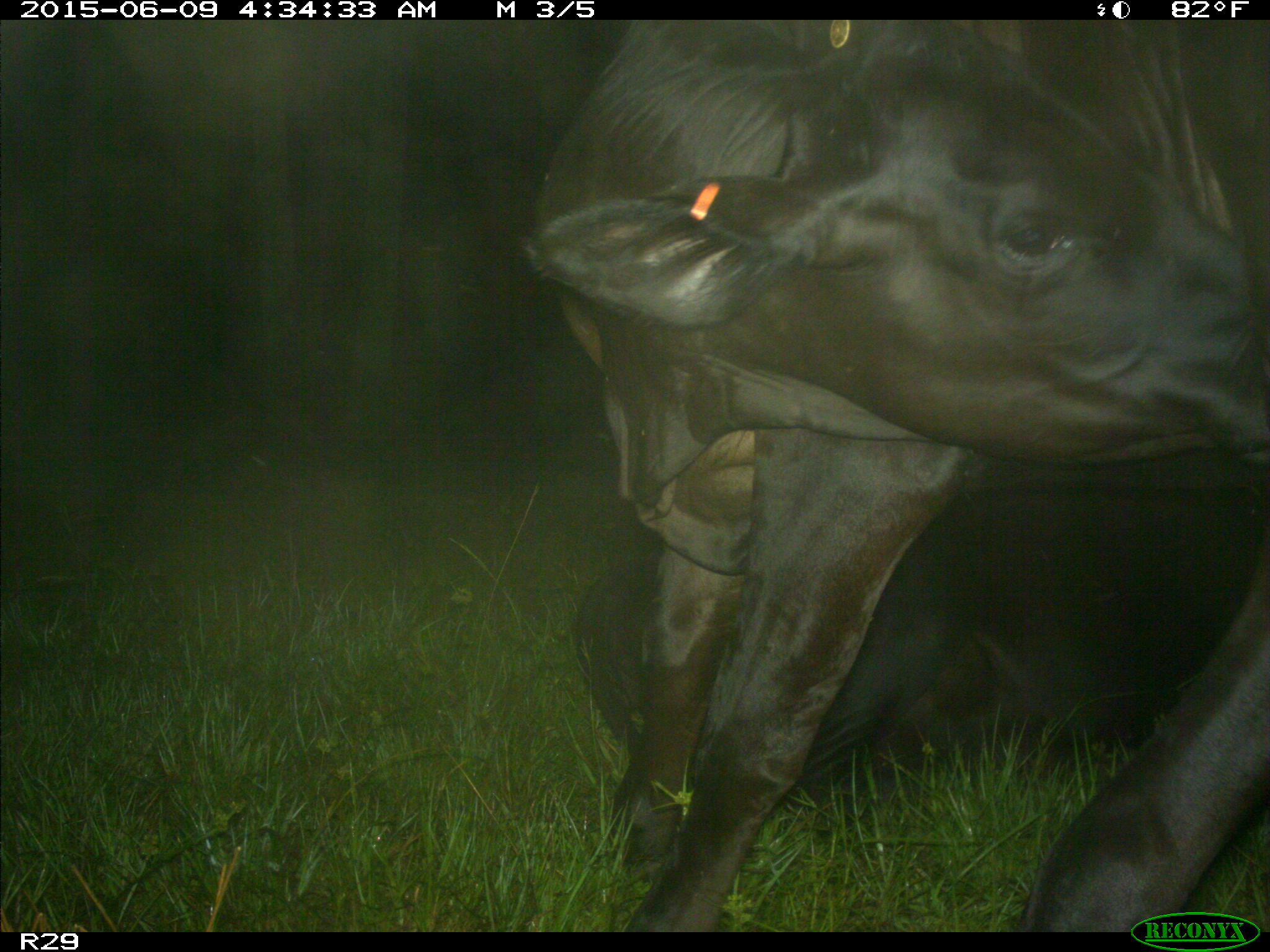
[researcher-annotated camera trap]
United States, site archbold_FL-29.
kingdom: Animalia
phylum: Chordata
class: Mammalia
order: Artiodactyla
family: Bovidae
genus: Bos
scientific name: Bos taurus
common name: domestic cow